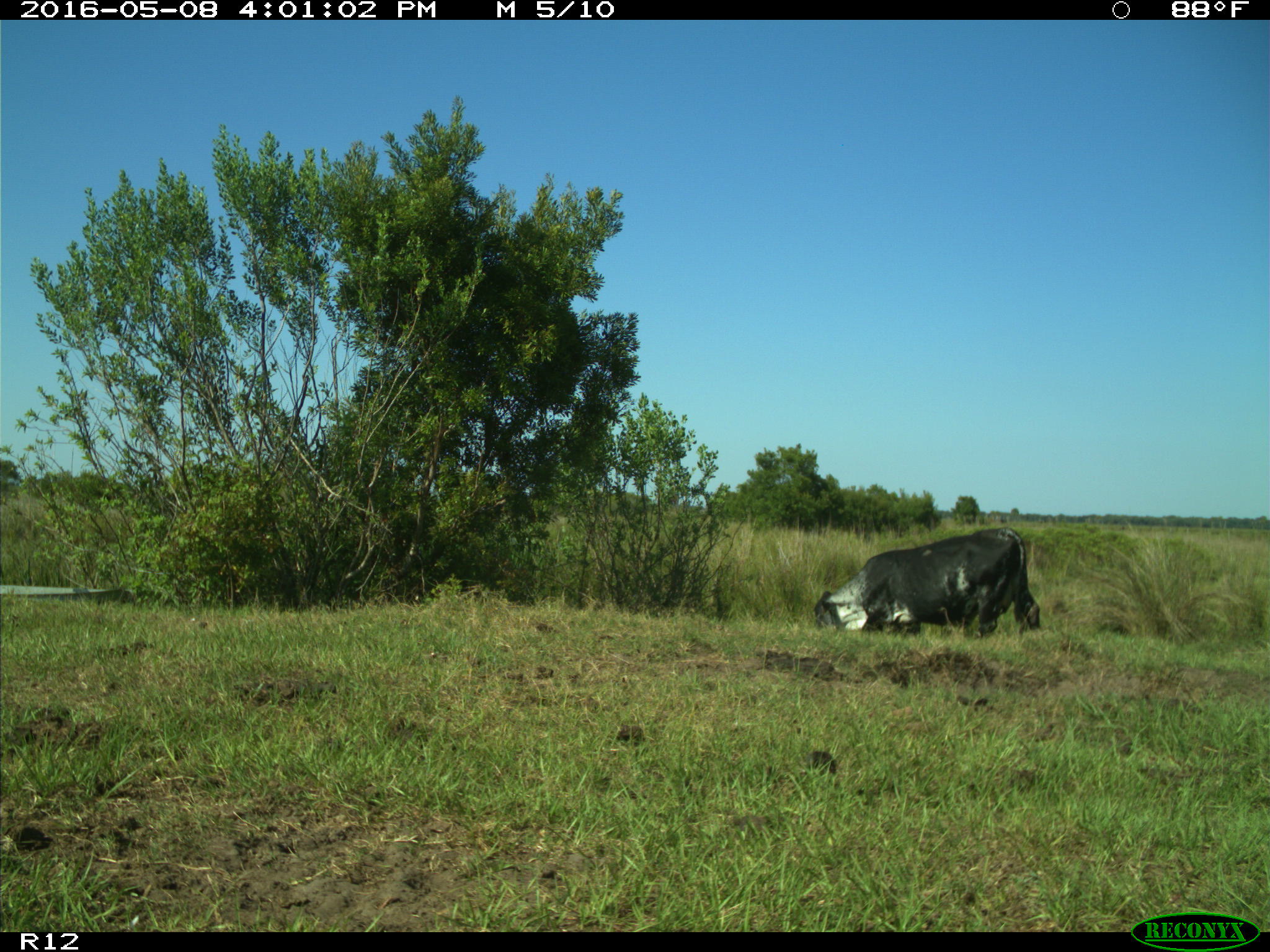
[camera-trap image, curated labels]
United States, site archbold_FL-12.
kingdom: Animalia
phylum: Chordata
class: Mammalia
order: Artiodactyla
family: Bovidae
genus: Bos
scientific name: Bos taurus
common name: domestic cow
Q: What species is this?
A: Bos taurus (domestic cow).